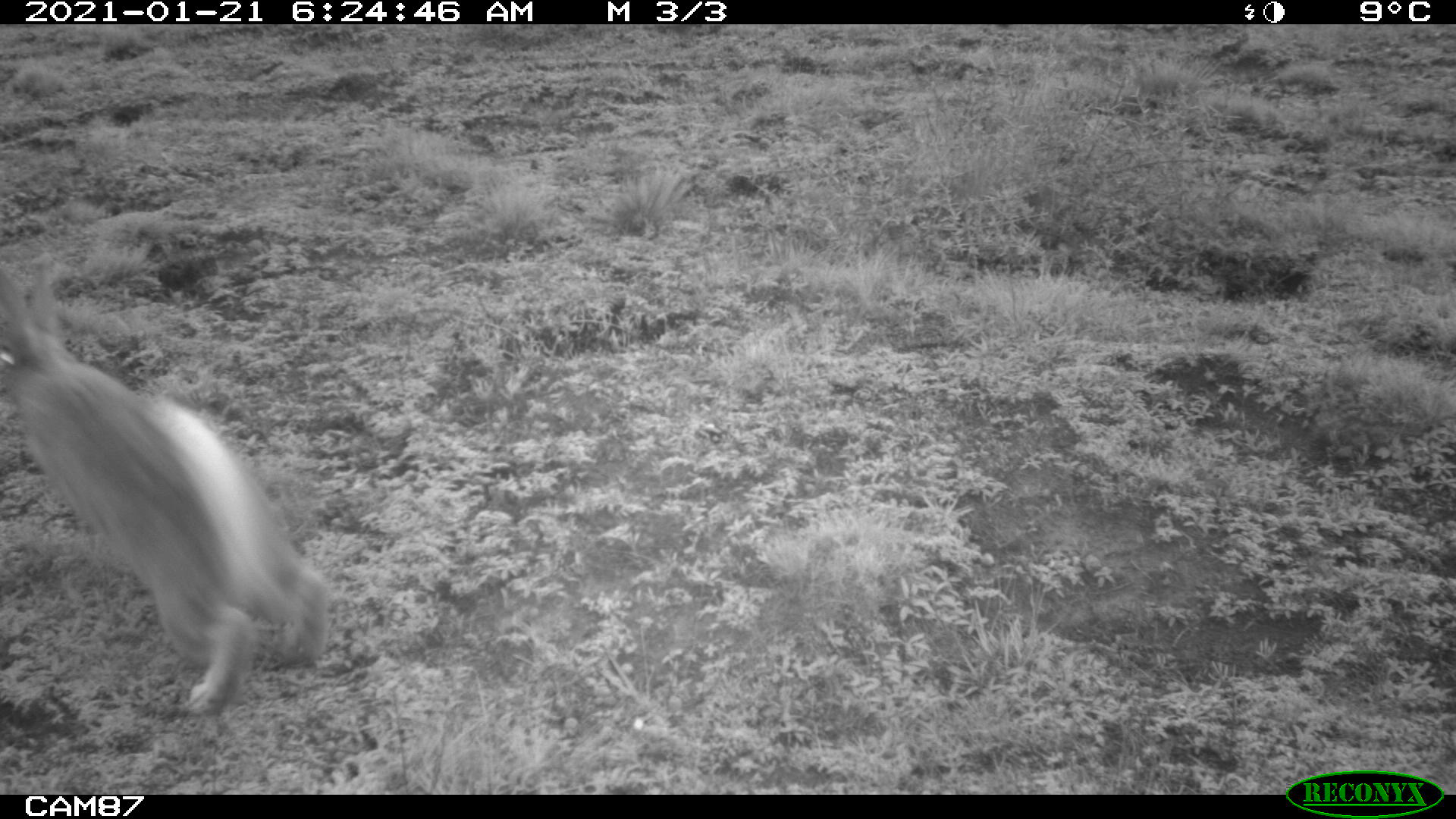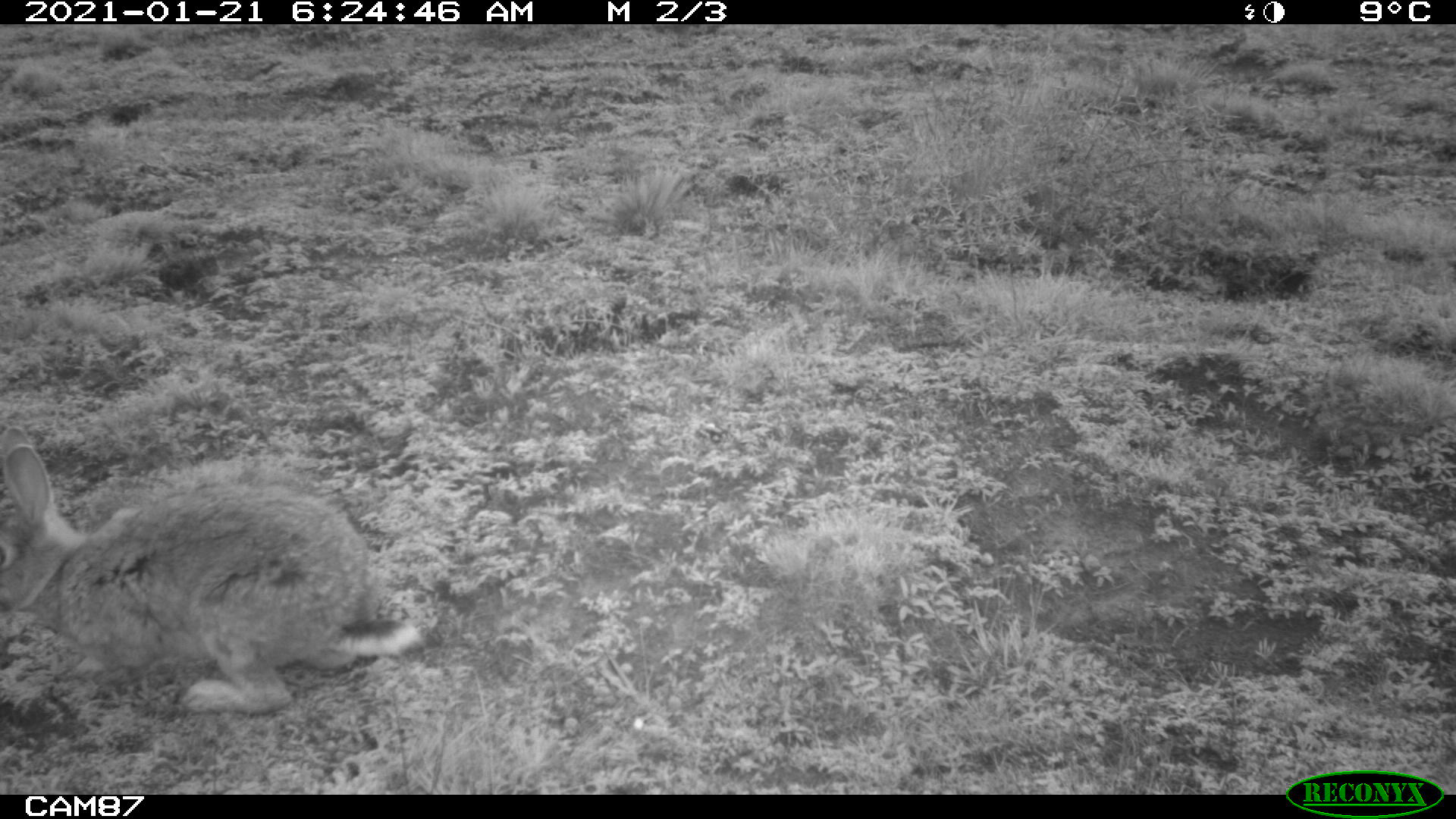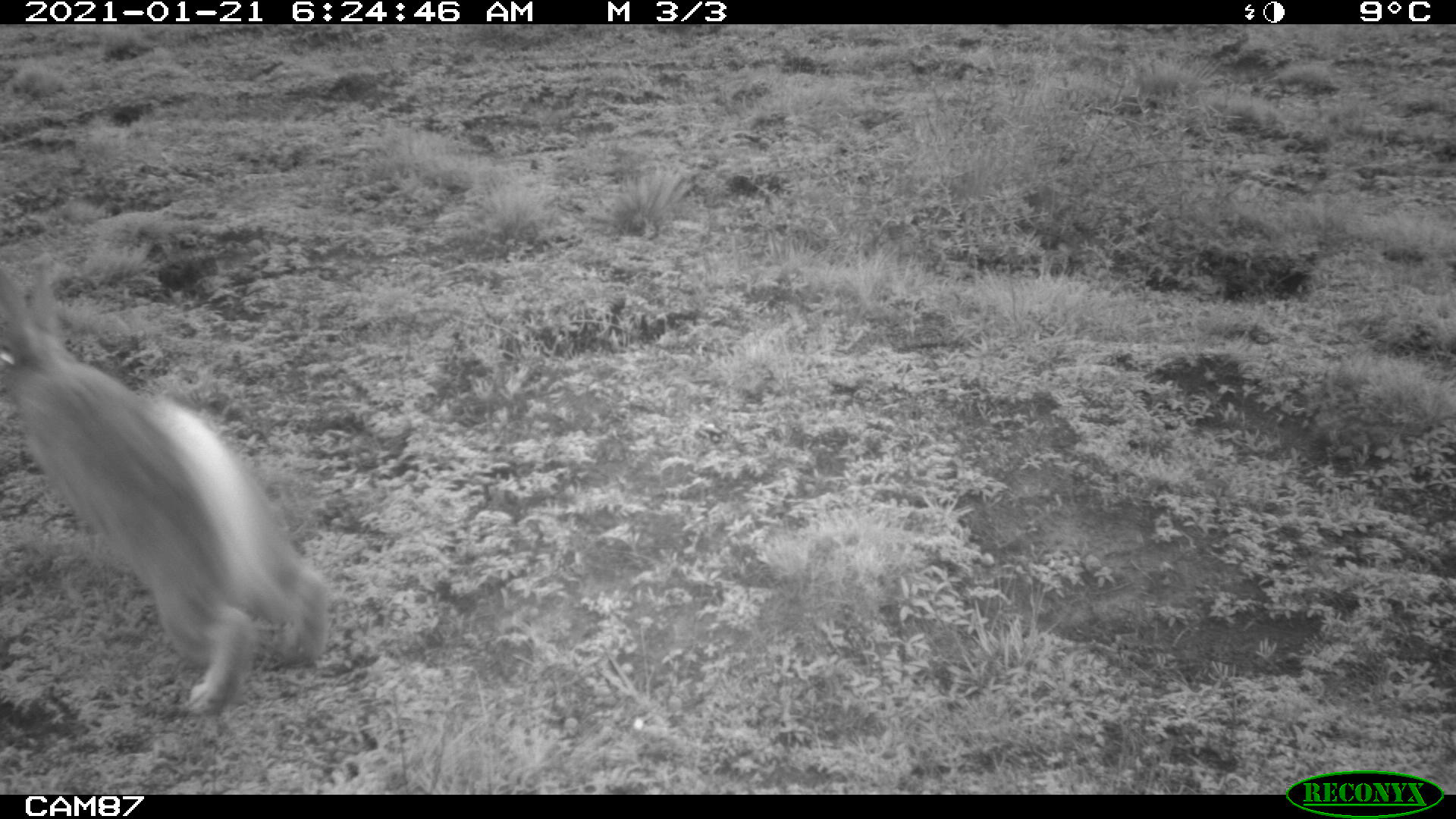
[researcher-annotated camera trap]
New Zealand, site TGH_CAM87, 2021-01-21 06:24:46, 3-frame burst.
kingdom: Animalia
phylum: Chordata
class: Mammalia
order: Lagomorpha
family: Leporidae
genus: Oryctolagus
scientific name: Oryctolagus cuniculus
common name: european rabbit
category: rabbit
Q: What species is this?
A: Rabbit (european rabbit) (Oryctolagus cuniculus).